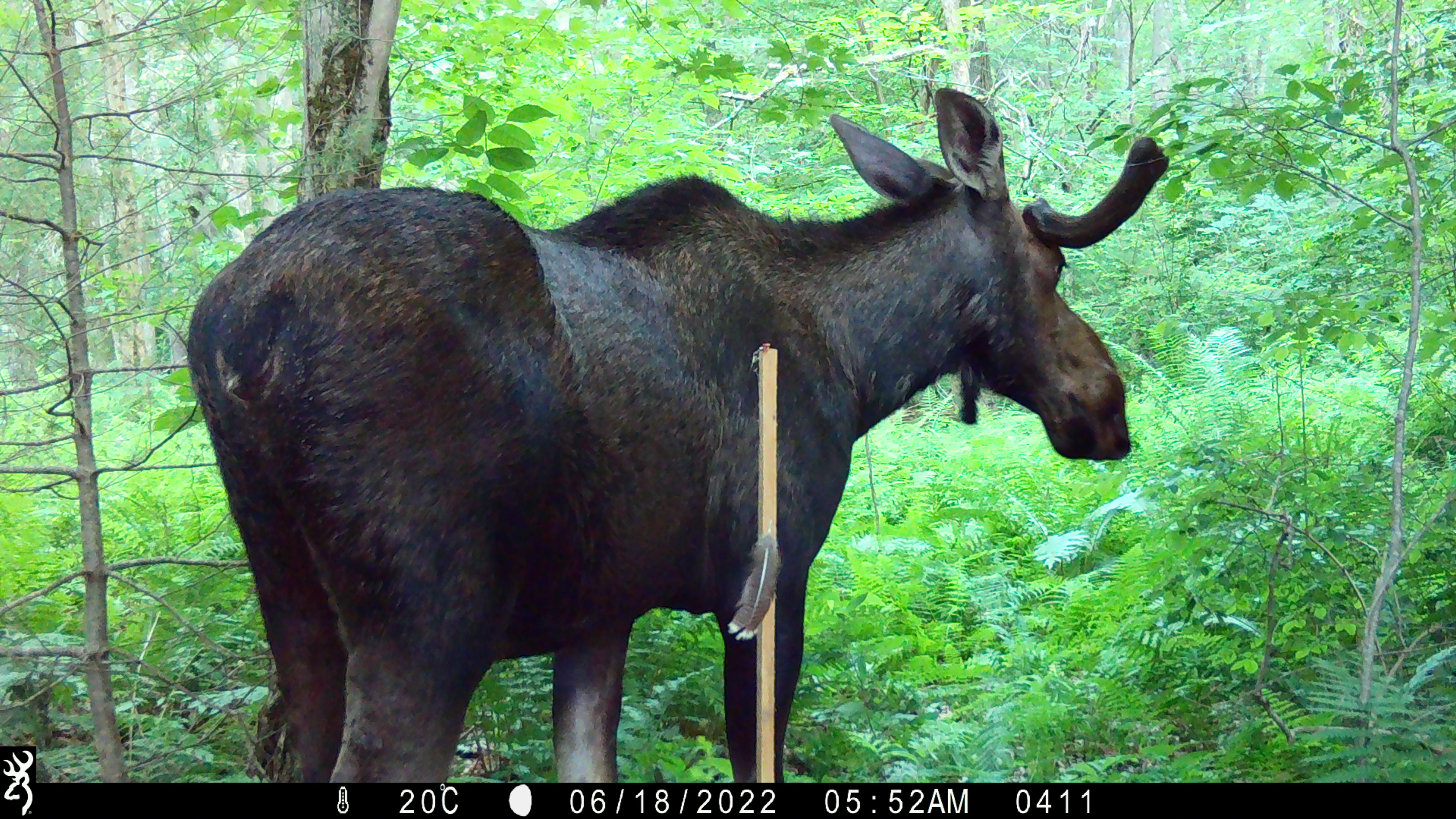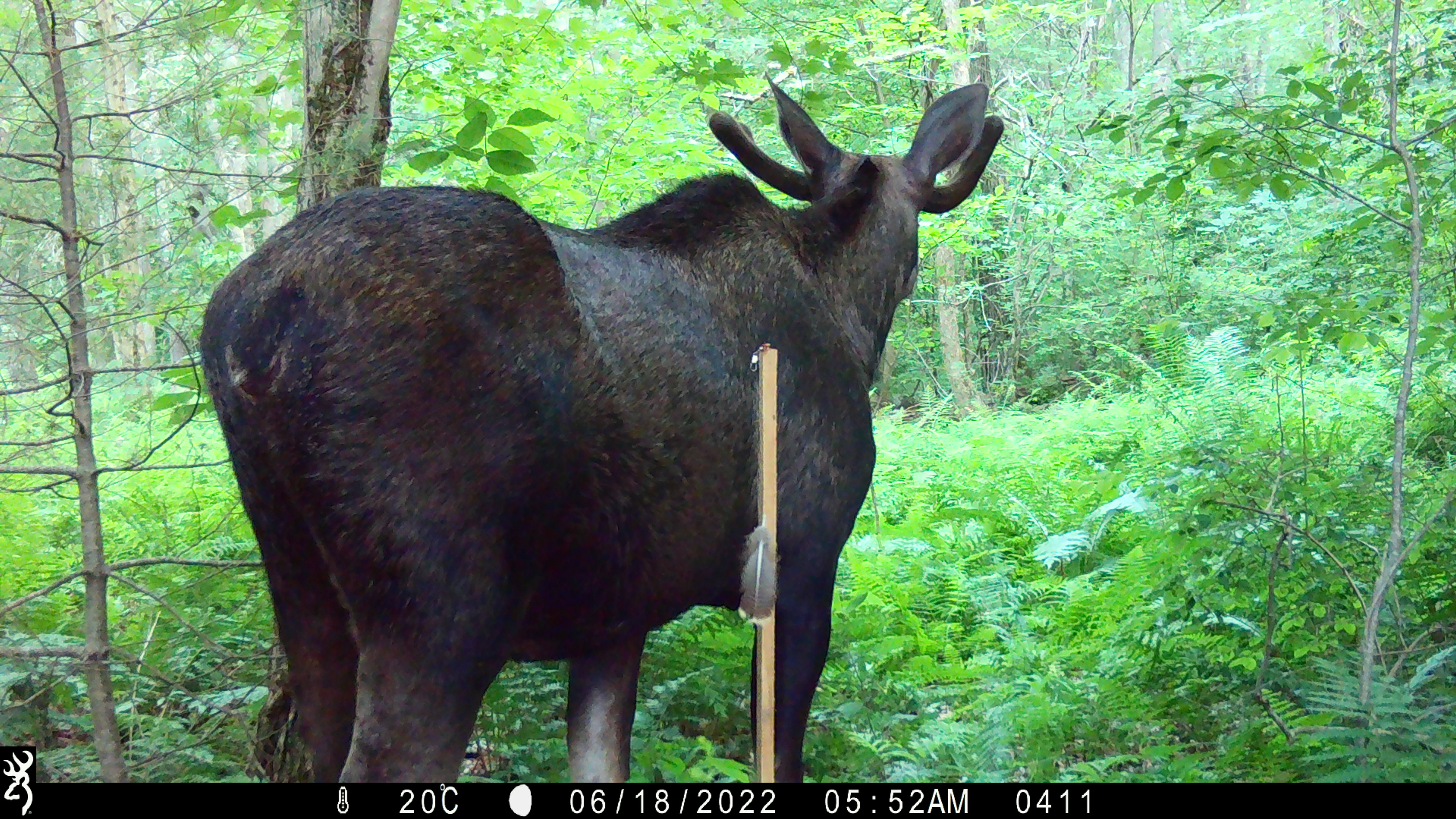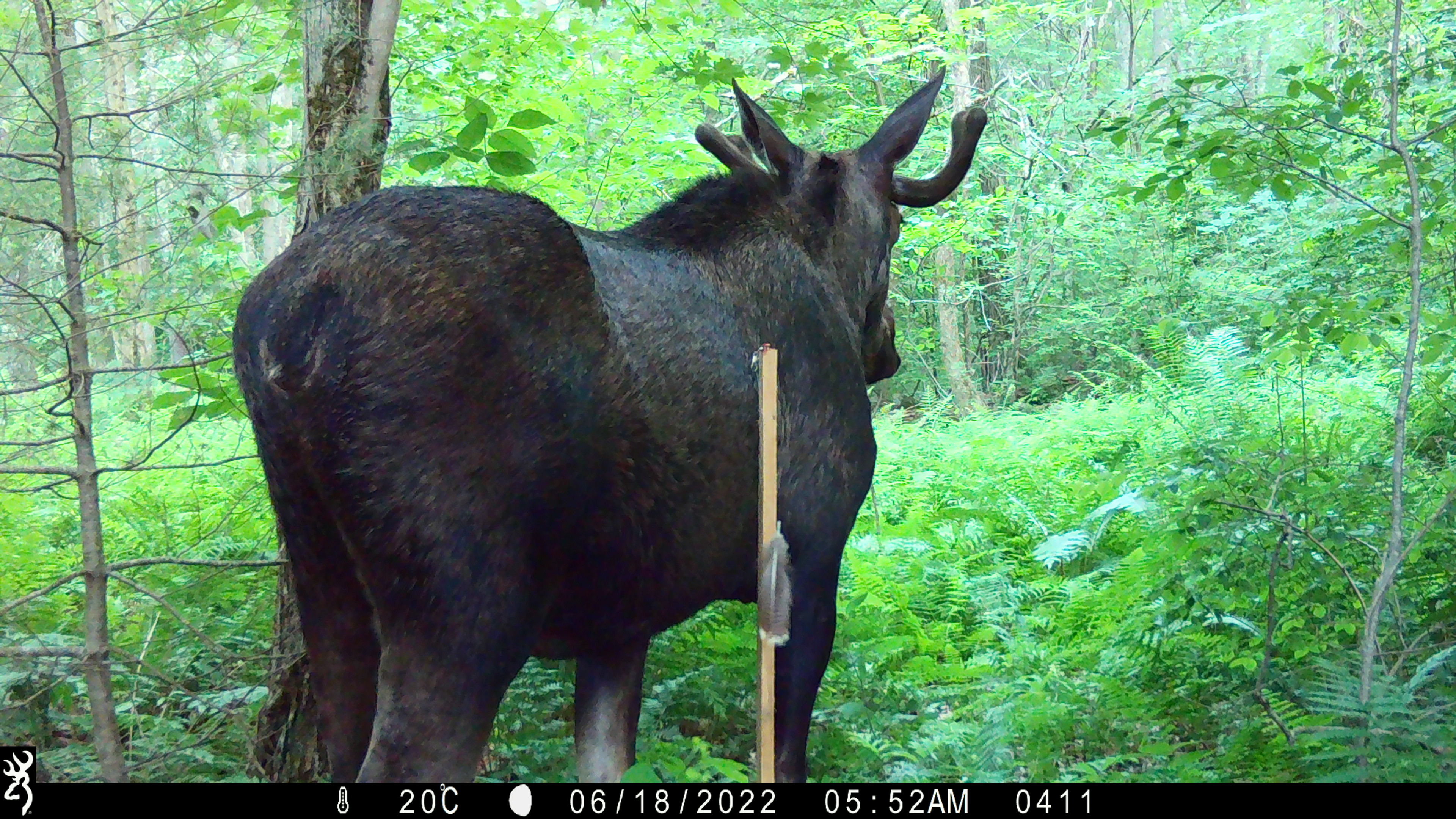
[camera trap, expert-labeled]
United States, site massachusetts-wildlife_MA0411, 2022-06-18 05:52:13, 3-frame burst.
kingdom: Animalia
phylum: Chordata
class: Mammalia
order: Artiodactyla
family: Cervidae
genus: Alces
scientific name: Alces alces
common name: moose